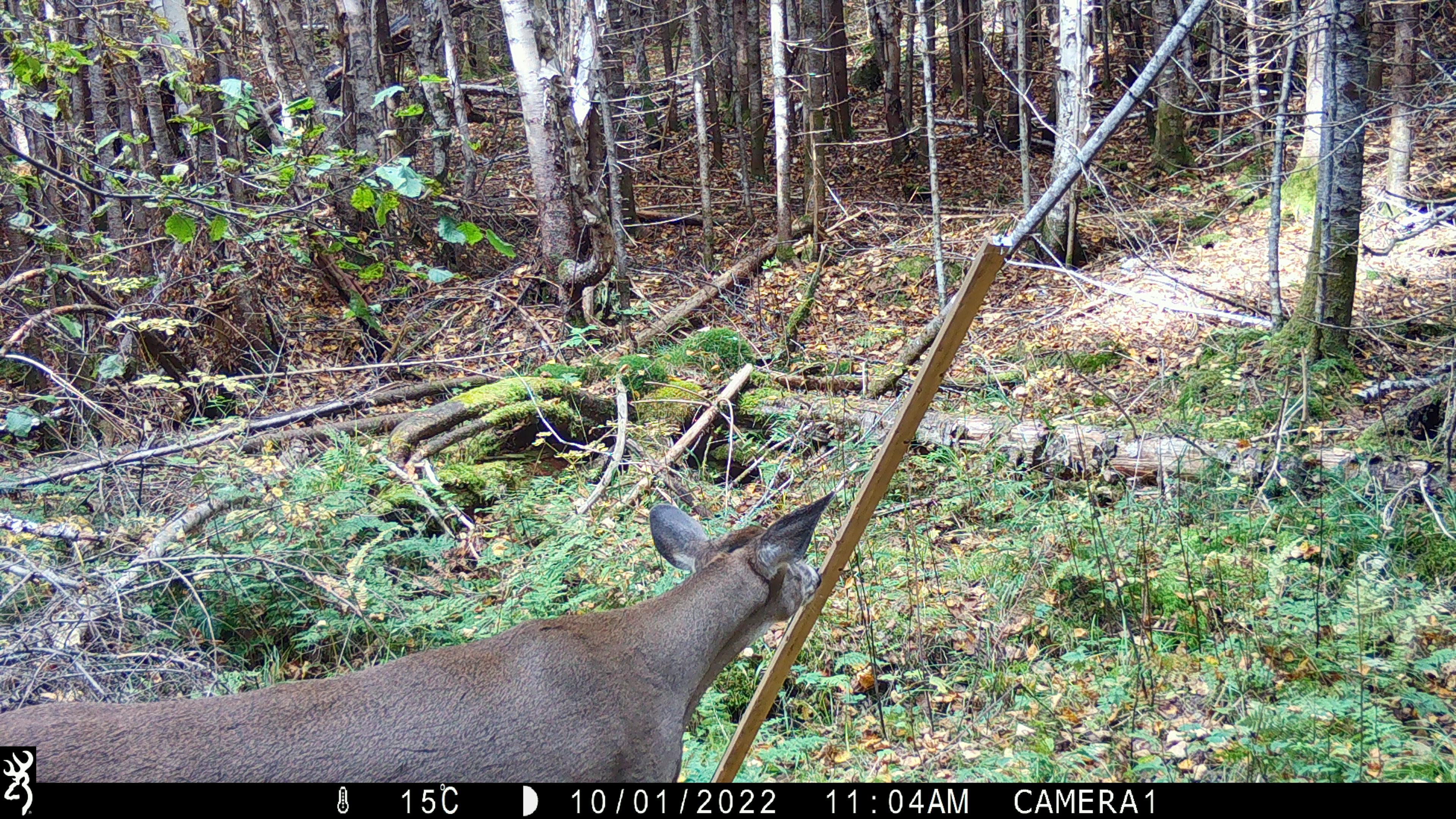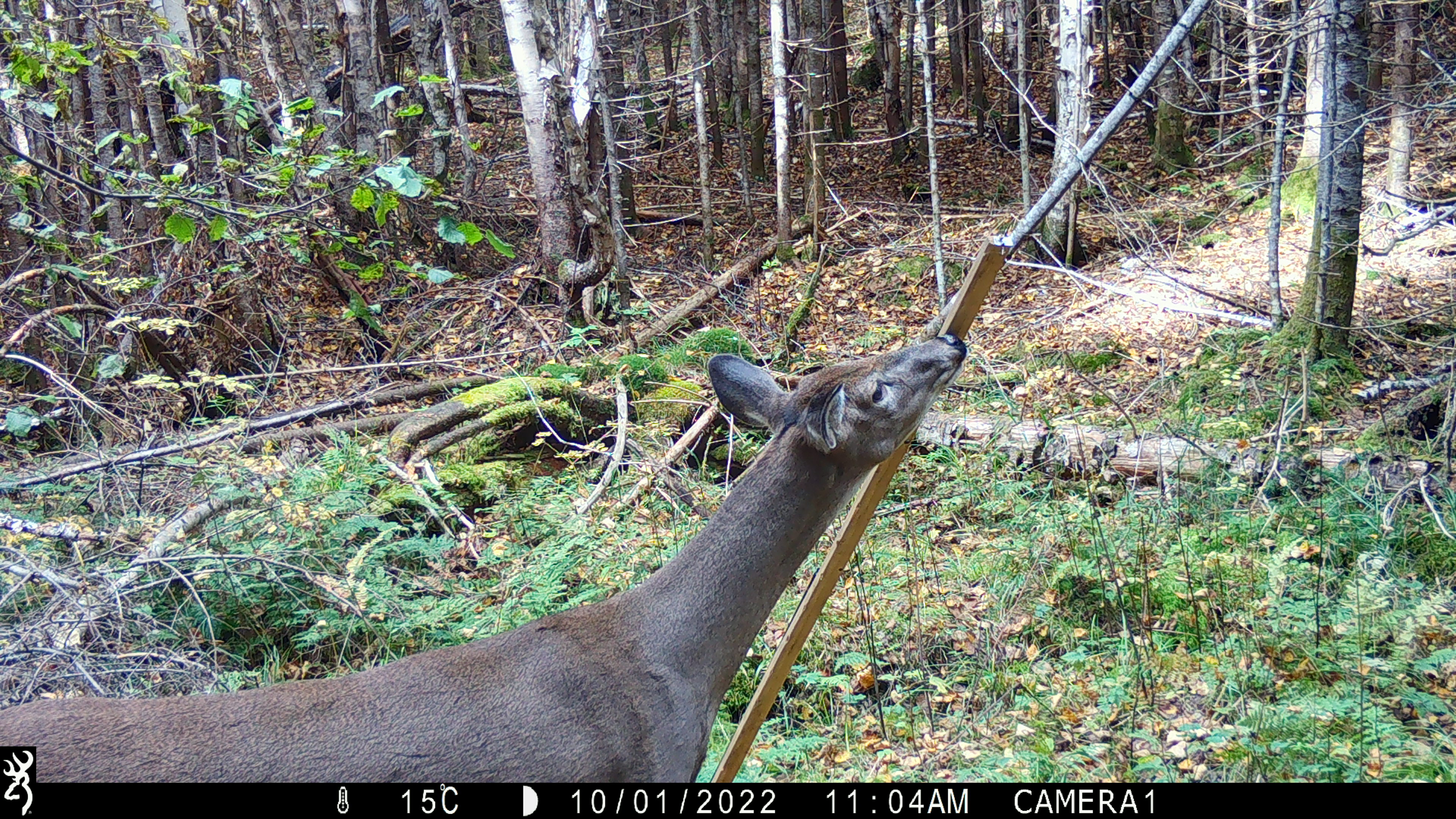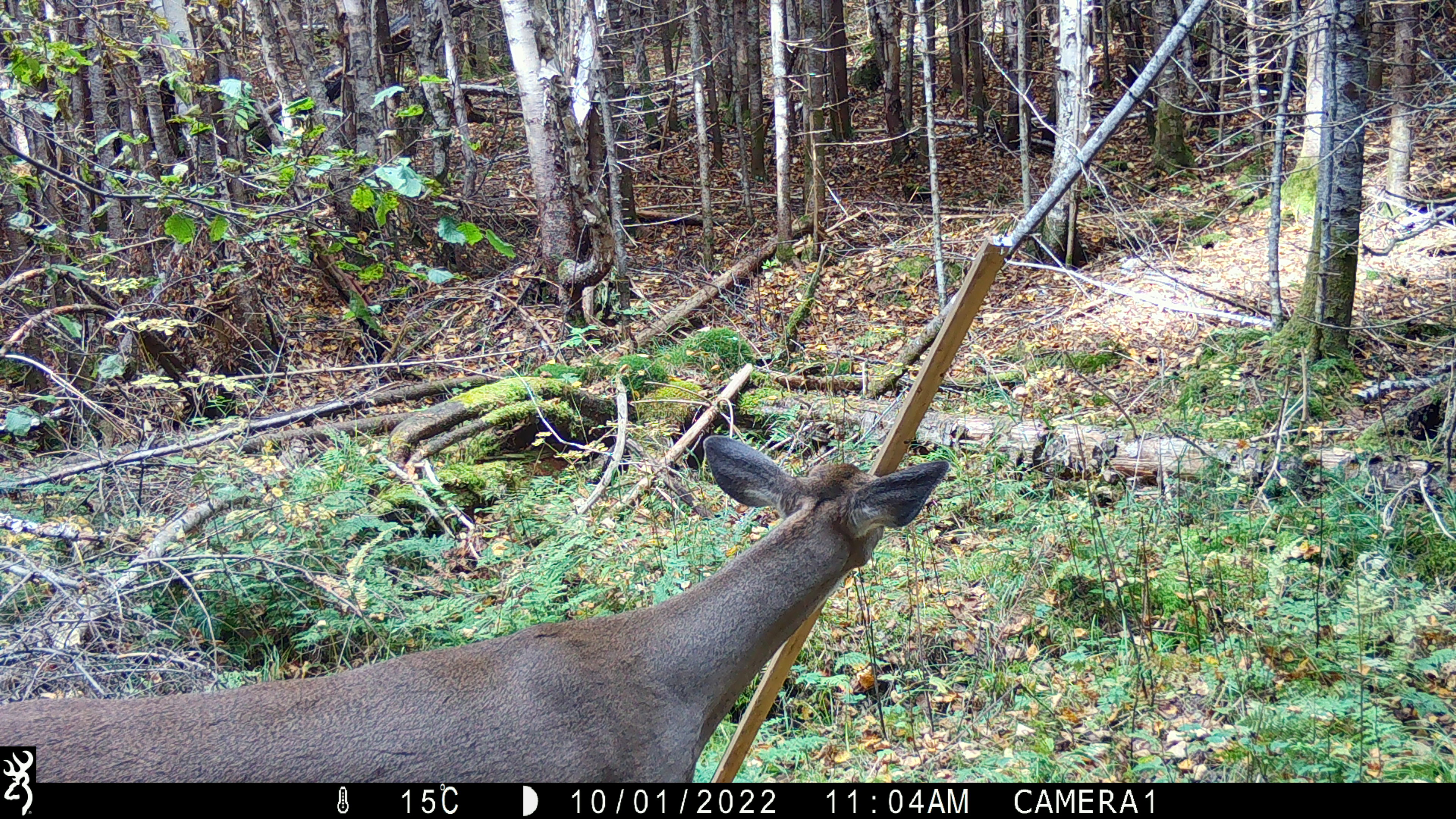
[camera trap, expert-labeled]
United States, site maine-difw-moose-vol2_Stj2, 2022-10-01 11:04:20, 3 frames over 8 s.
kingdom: Animalia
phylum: Chordata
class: Mammalia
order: Artiodactyla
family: Cervidae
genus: Odocoileus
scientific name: Odocoileus virginianus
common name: white-tailed deer